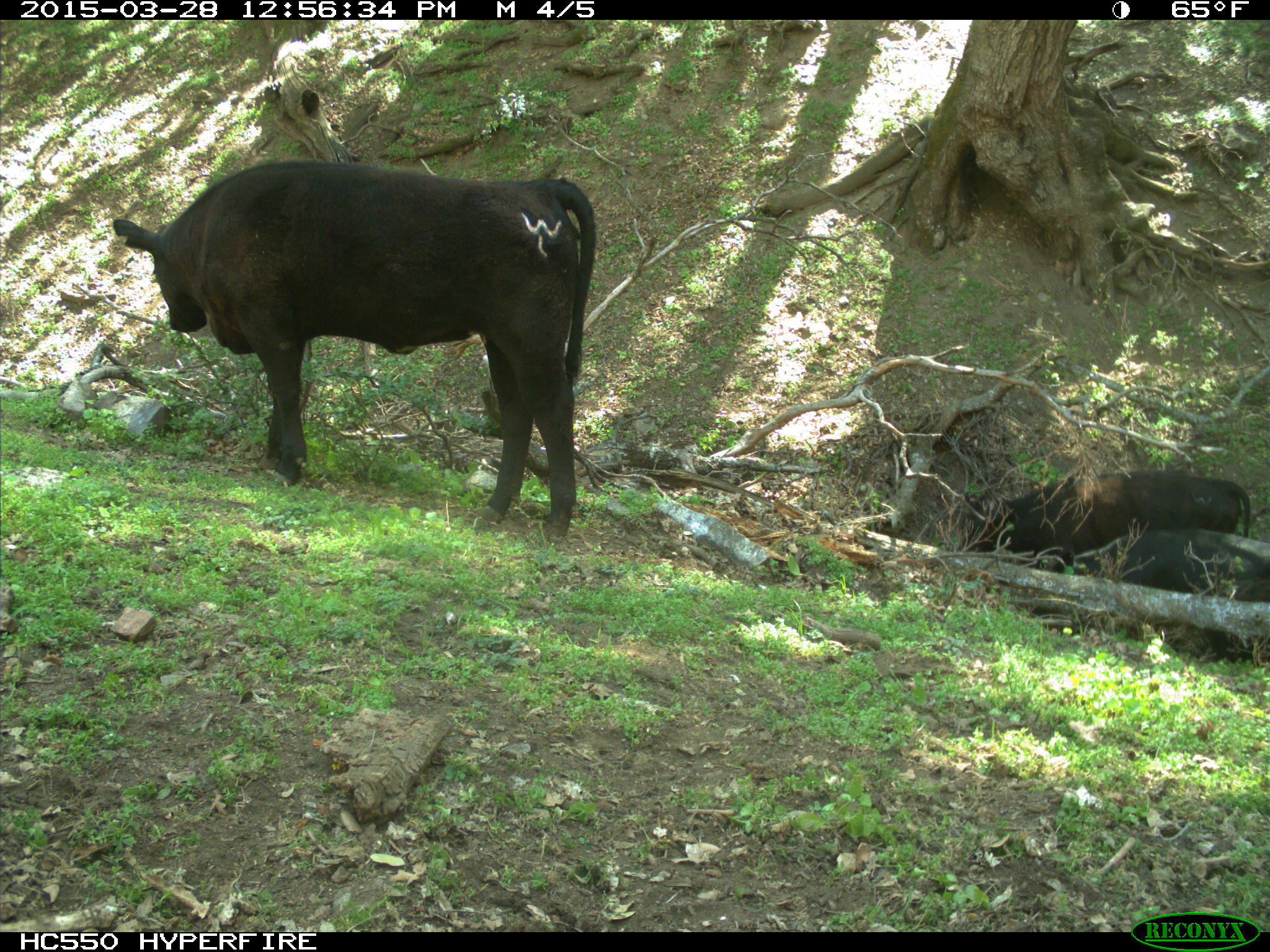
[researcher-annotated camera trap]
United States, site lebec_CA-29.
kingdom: Animalia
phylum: Chordata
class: Mammalia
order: Artiodactyla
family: Bovidae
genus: Bos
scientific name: Bos taurus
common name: domestic cow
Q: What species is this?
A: Bos taurus (domestic cow).